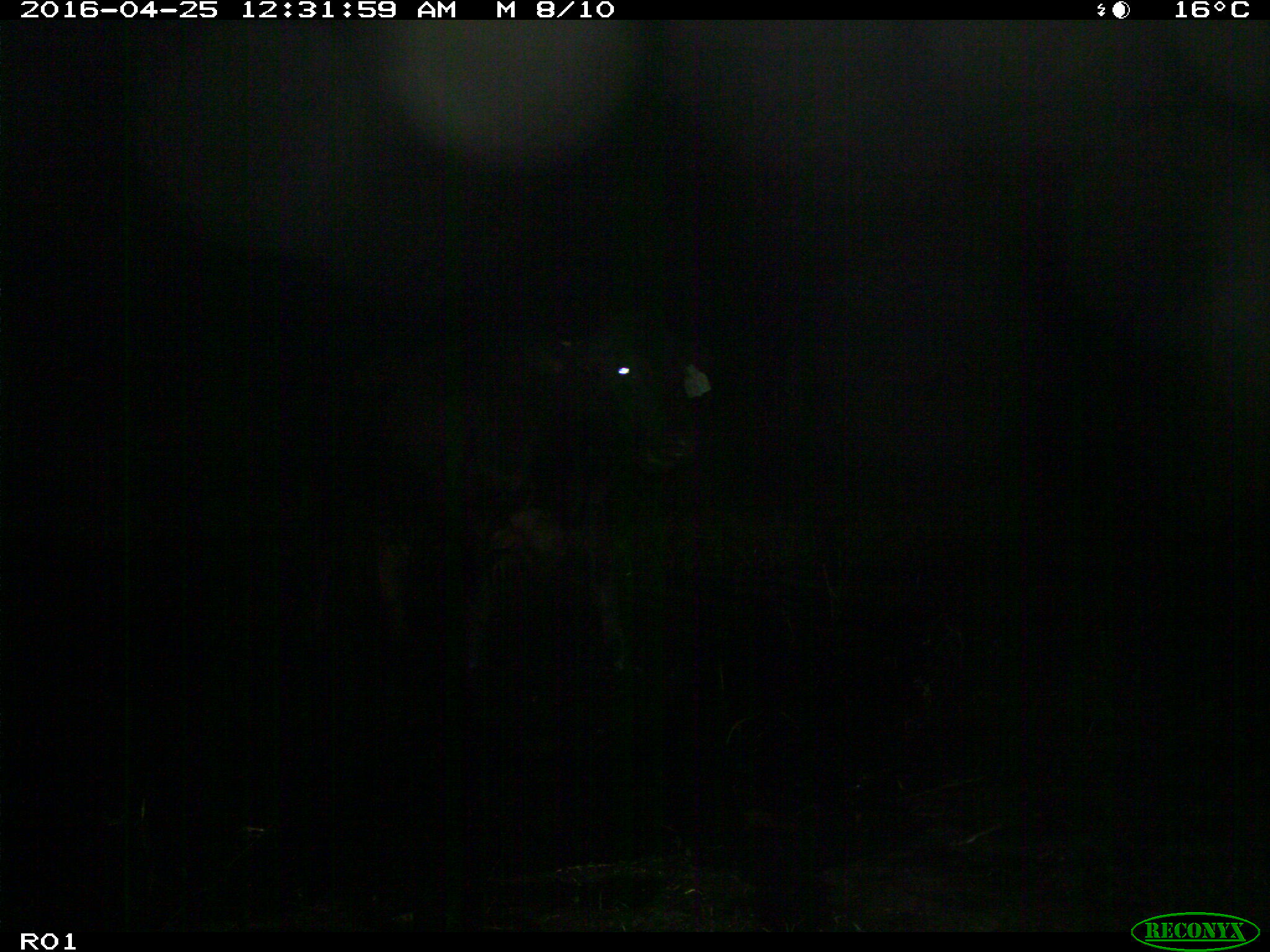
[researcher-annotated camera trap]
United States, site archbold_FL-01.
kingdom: Animalia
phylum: Chordata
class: Mammalia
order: Artiodactyla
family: Bovidae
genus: Bos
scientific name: Bos taurus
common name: domestic cow